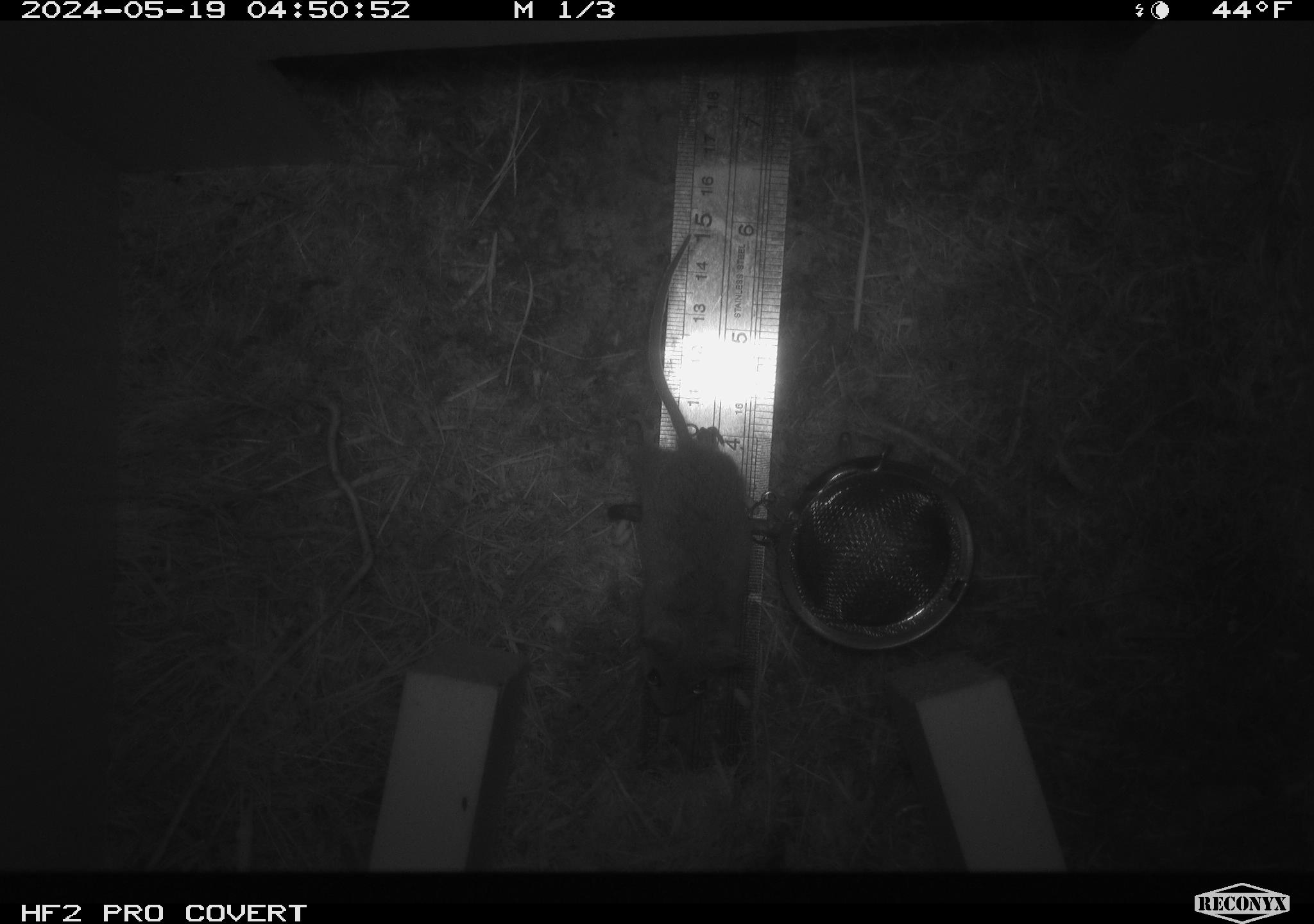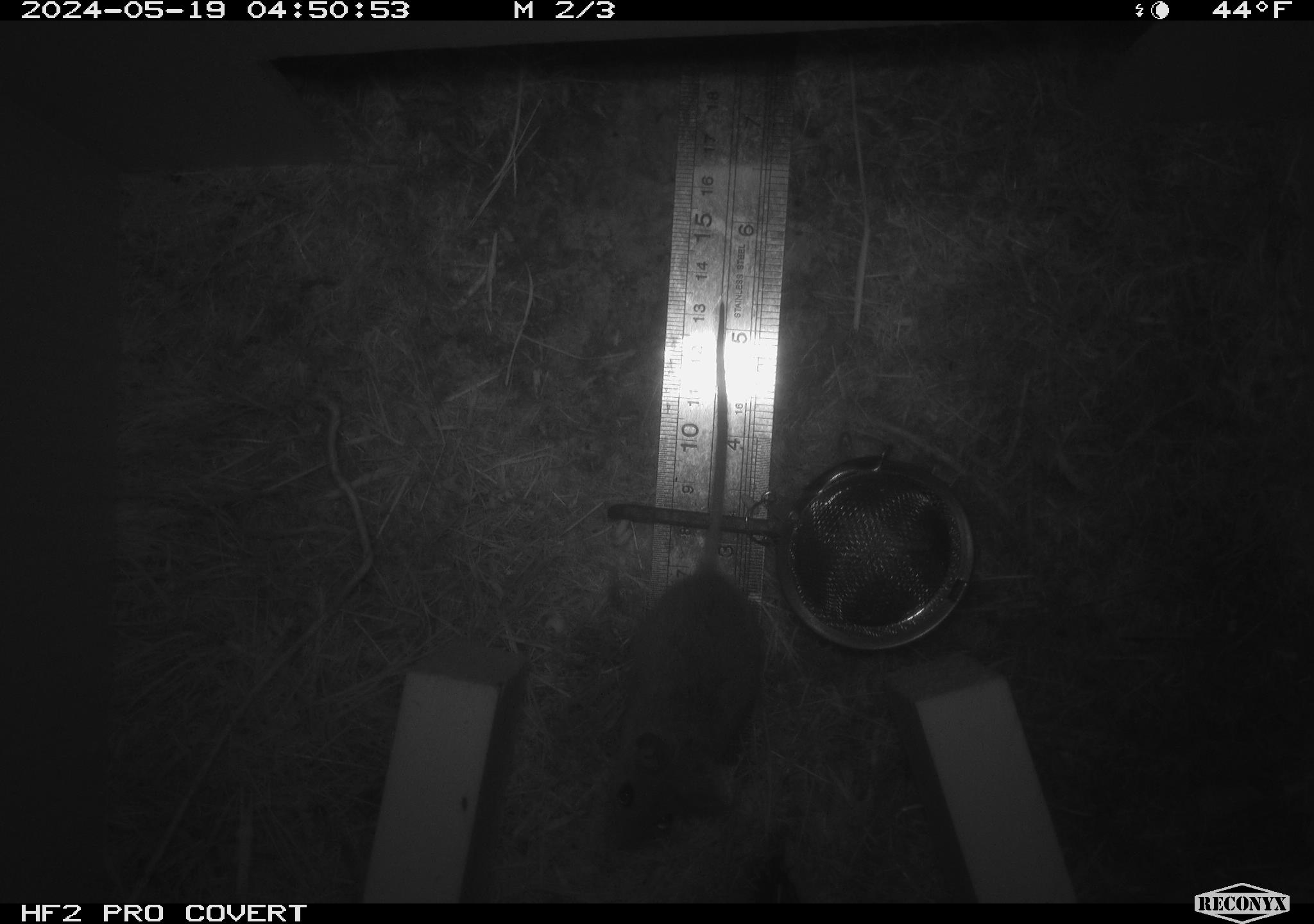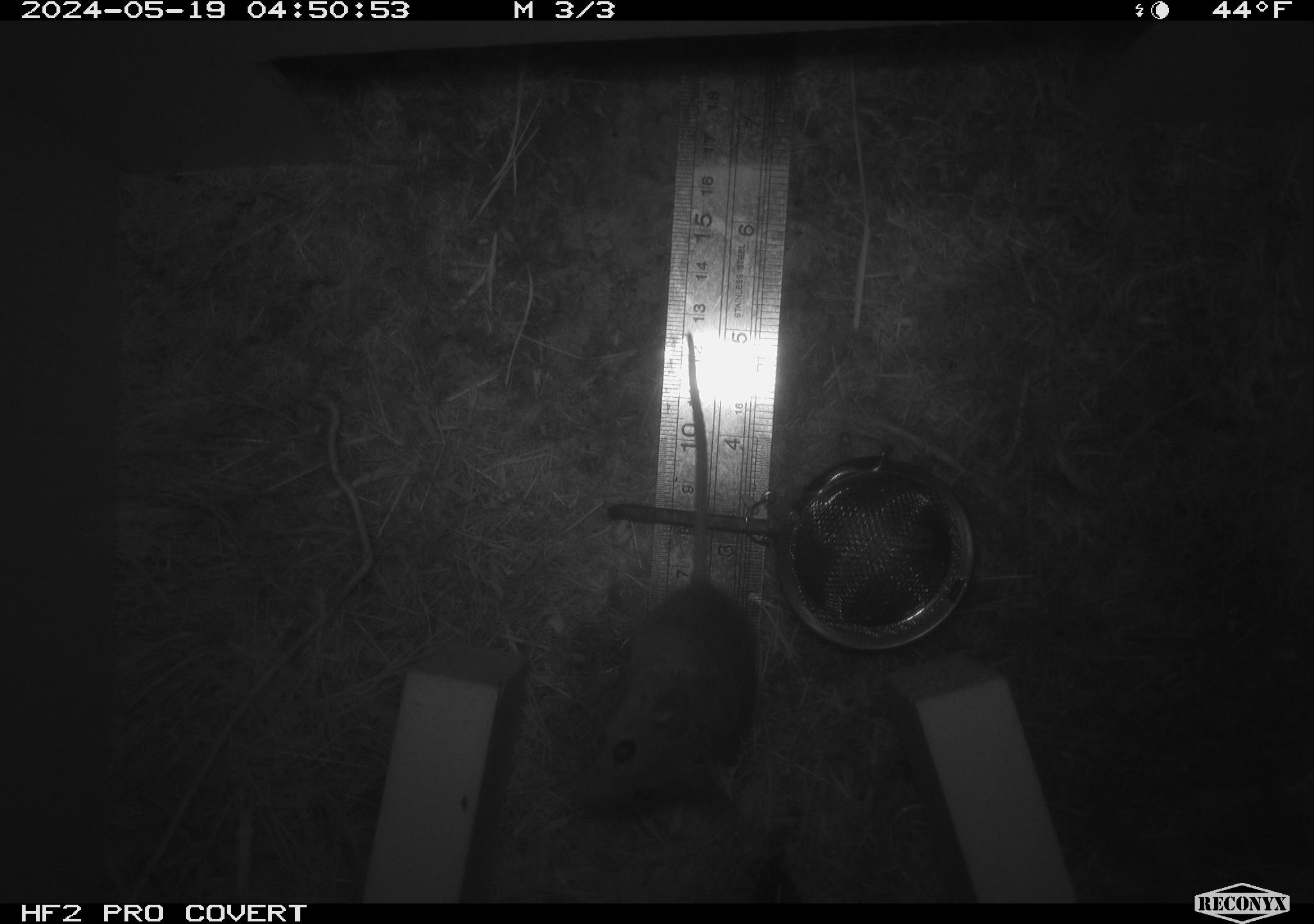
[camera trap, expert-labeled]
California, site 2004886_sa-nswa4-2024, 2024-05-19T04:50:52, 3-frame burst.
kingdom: Animalia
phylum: Chordata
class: Mammalia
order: Rodentia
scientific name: Rodentia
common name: rodent